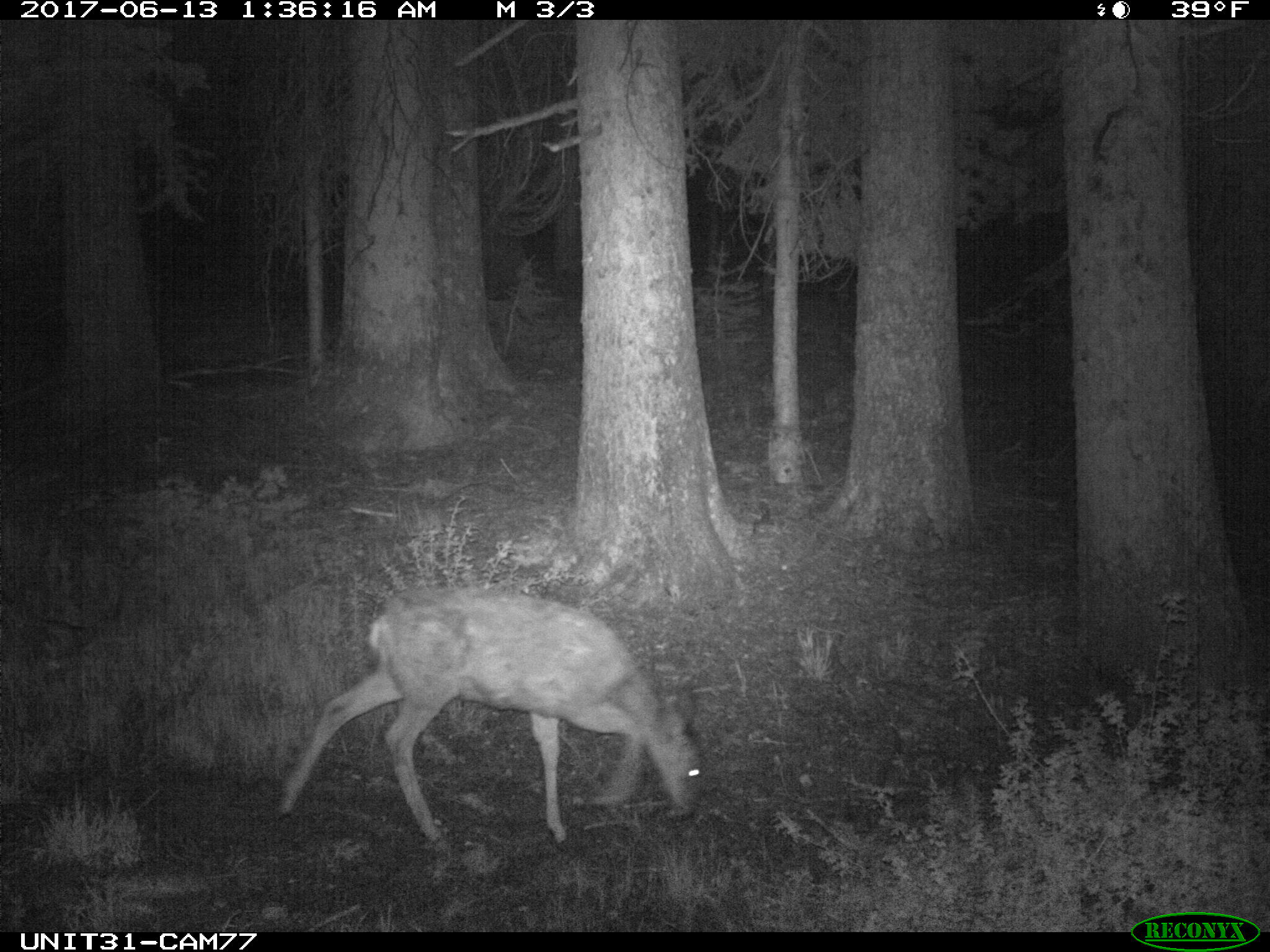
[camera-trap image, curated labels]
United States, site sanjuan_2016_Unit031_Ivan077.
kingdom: Animalia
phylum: Chordata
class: Mammalia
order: Artiodactyla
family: Cervidae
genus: Odocoileus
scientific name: Odocoileus hemionus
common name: mule deer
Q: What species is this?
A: Odocoileus hemionus (mule deer).